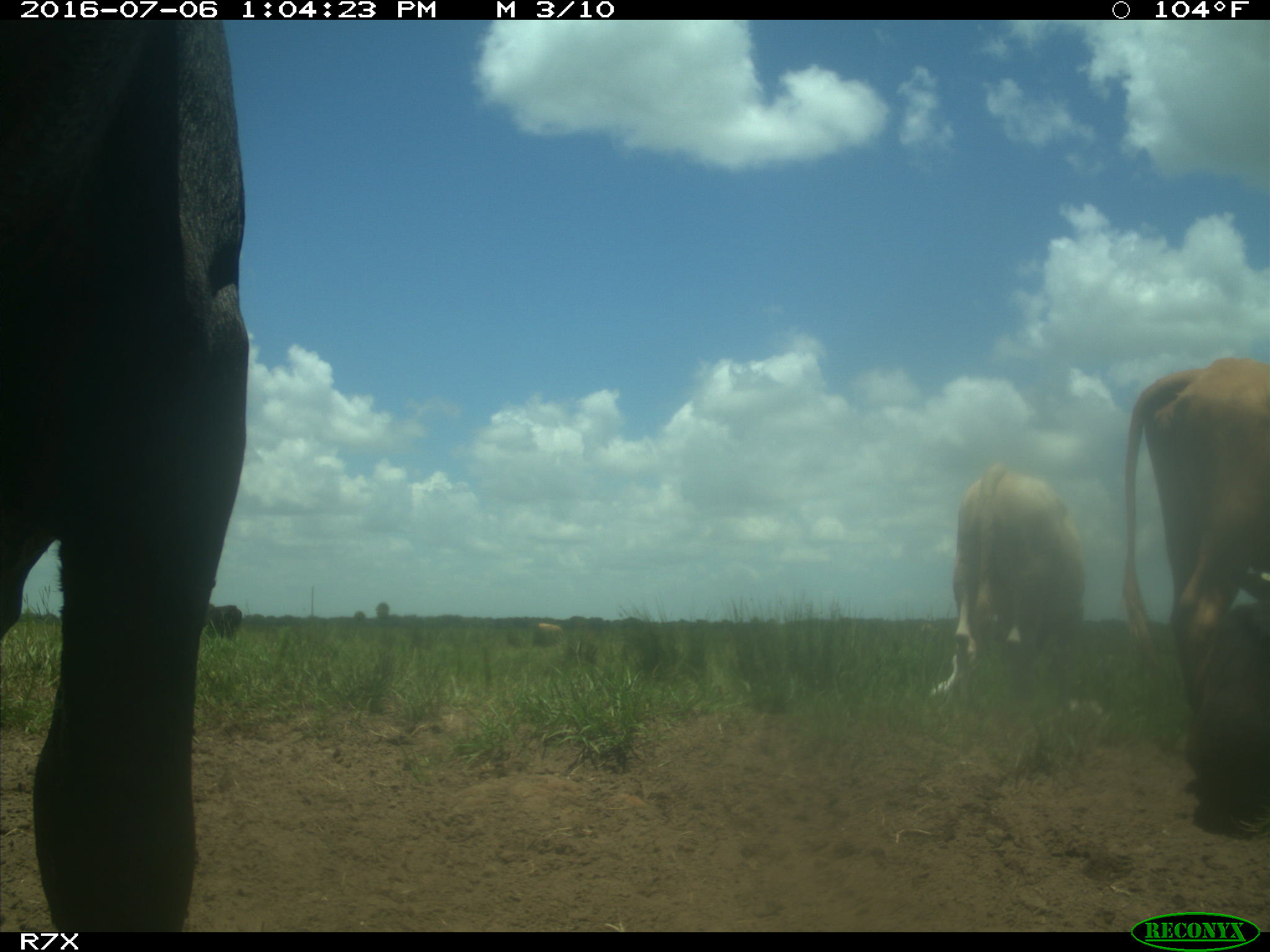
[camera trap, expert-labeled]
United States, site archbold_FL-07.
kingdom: Animalia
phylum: Chordata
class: Mammalia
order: Artiodactyla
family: Bovidae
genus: Bos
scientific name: Bos taurus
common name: domestic cow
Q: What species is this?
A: Bos taurus (domestic cow).